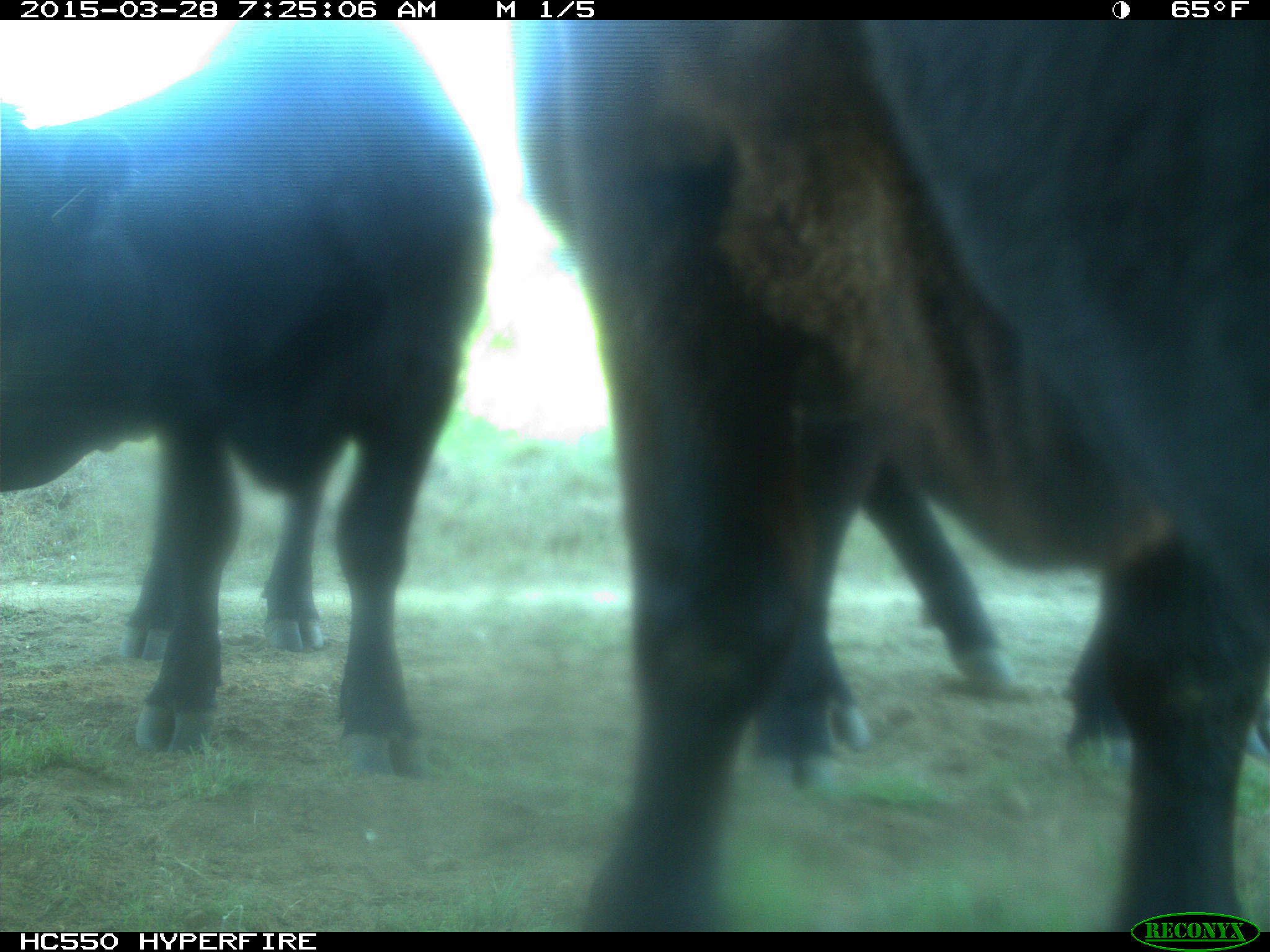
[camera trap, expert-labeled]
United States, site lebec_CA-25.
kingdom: Animalia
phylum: Chordata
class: Mammalia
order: Artiodactyla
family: Bovidae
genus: Bos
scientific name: Bos taurus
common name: domestic cow